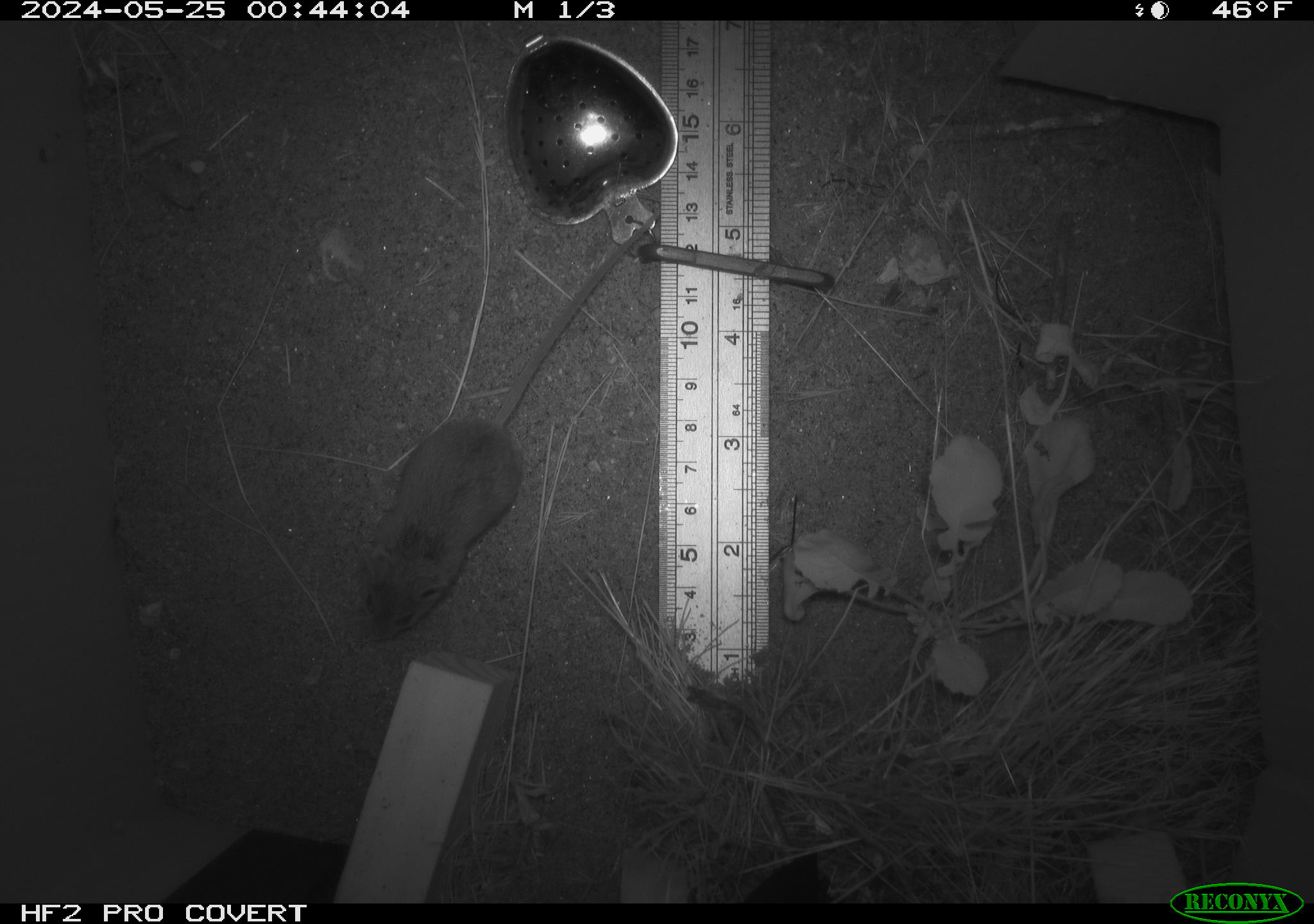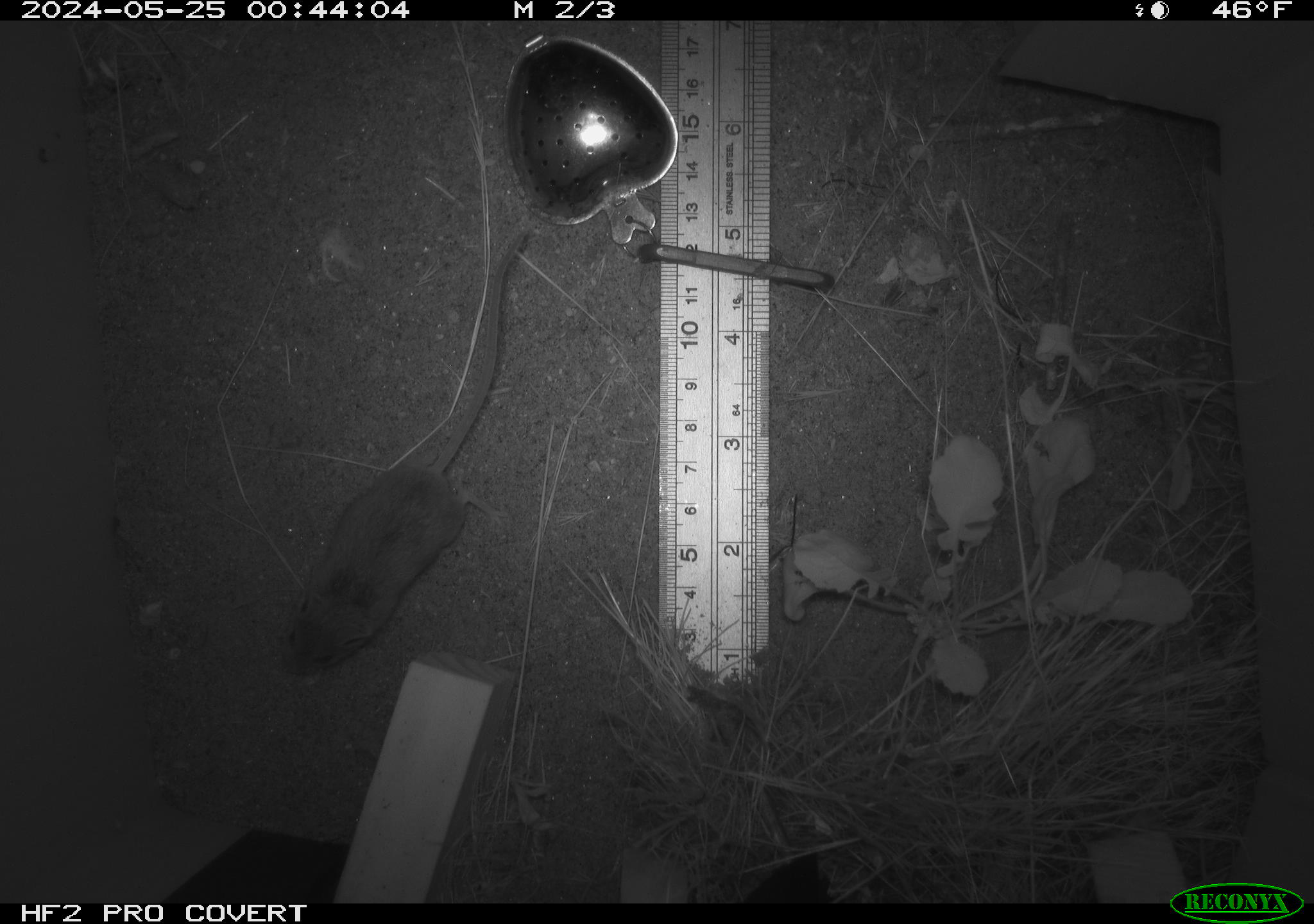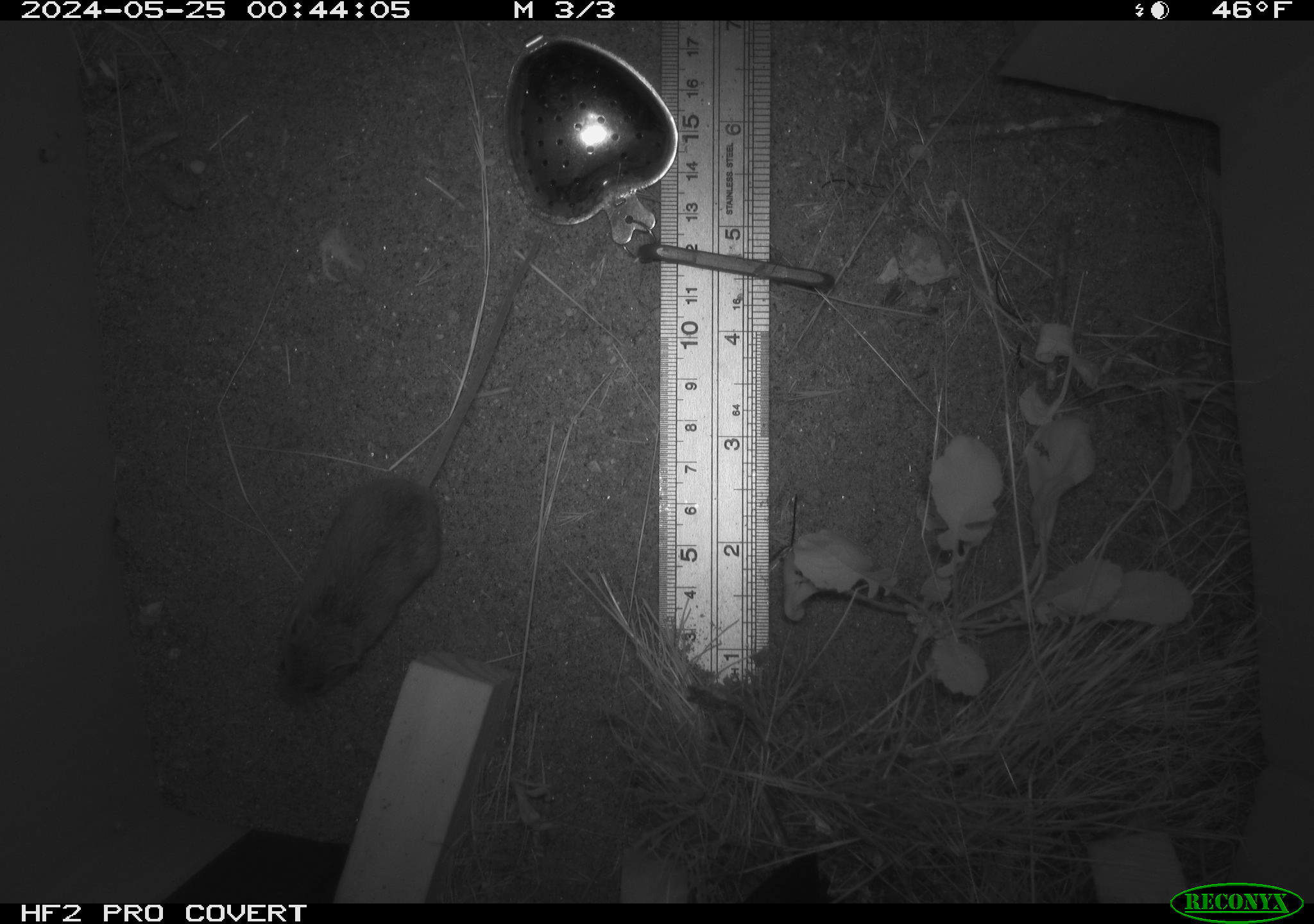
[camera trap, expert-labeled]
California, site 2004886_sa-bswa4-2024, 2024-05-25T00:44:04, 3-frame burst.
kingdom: Animalia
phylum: Chordata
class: Mammalia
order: Rodentia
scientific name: Rodentia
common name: rodent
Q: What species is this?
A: Rodent (Rodentia).